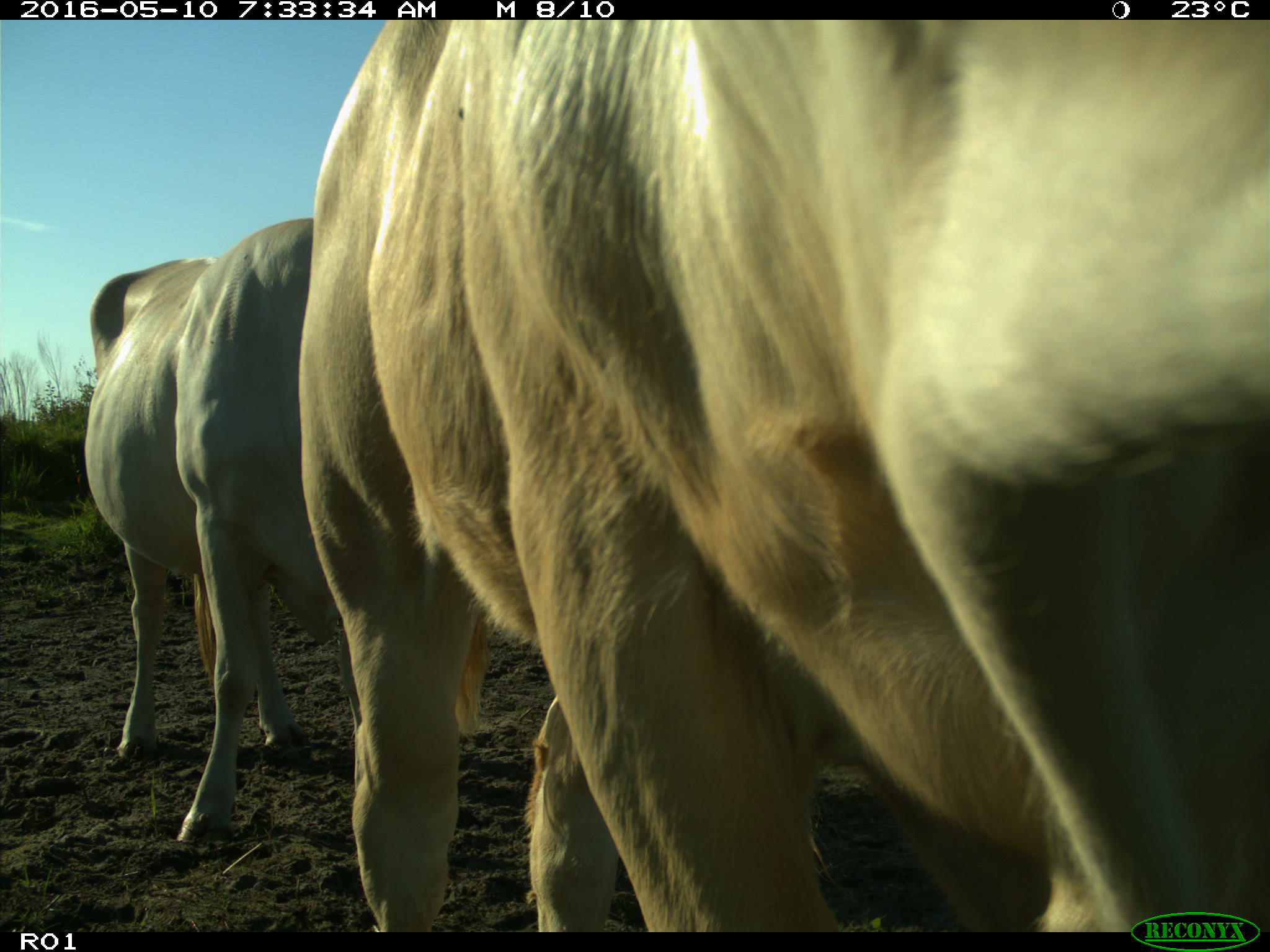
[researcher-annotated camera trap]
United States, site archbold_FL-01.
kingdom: Animalia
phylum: Chordata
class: Mammalia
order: Artiodactyla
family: Bovidae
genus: Bos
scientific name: Bos taurus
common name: domestic cow